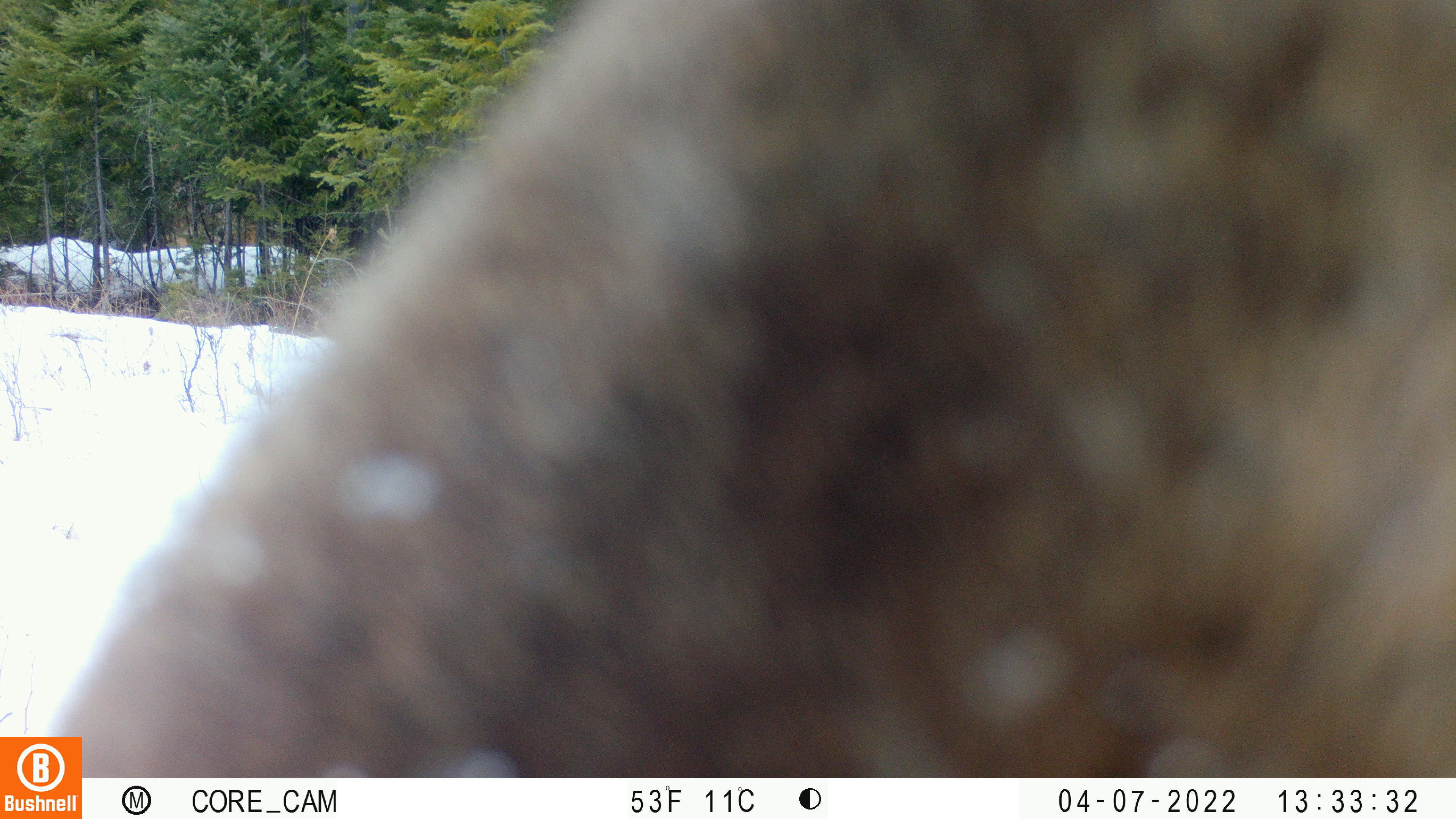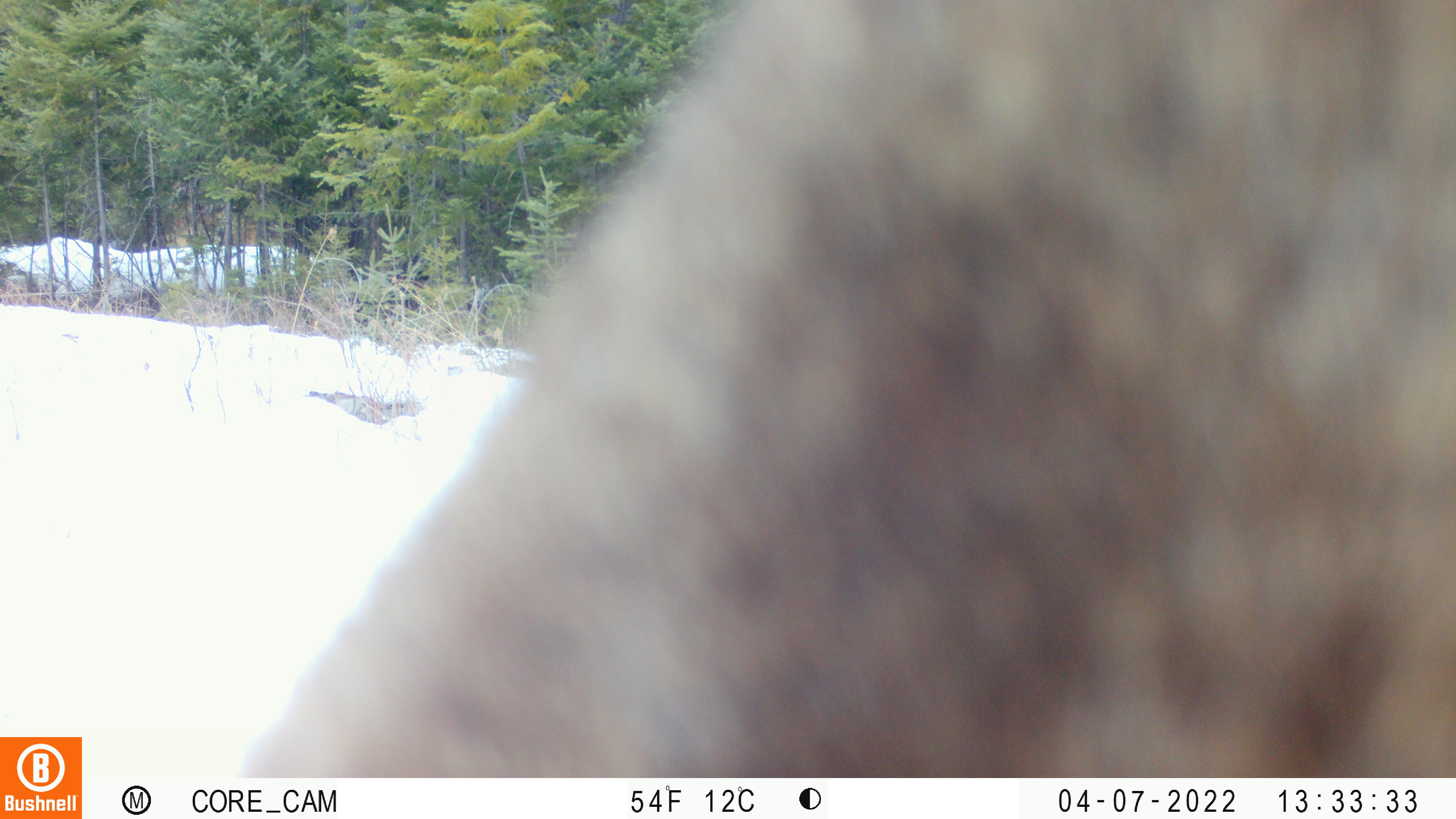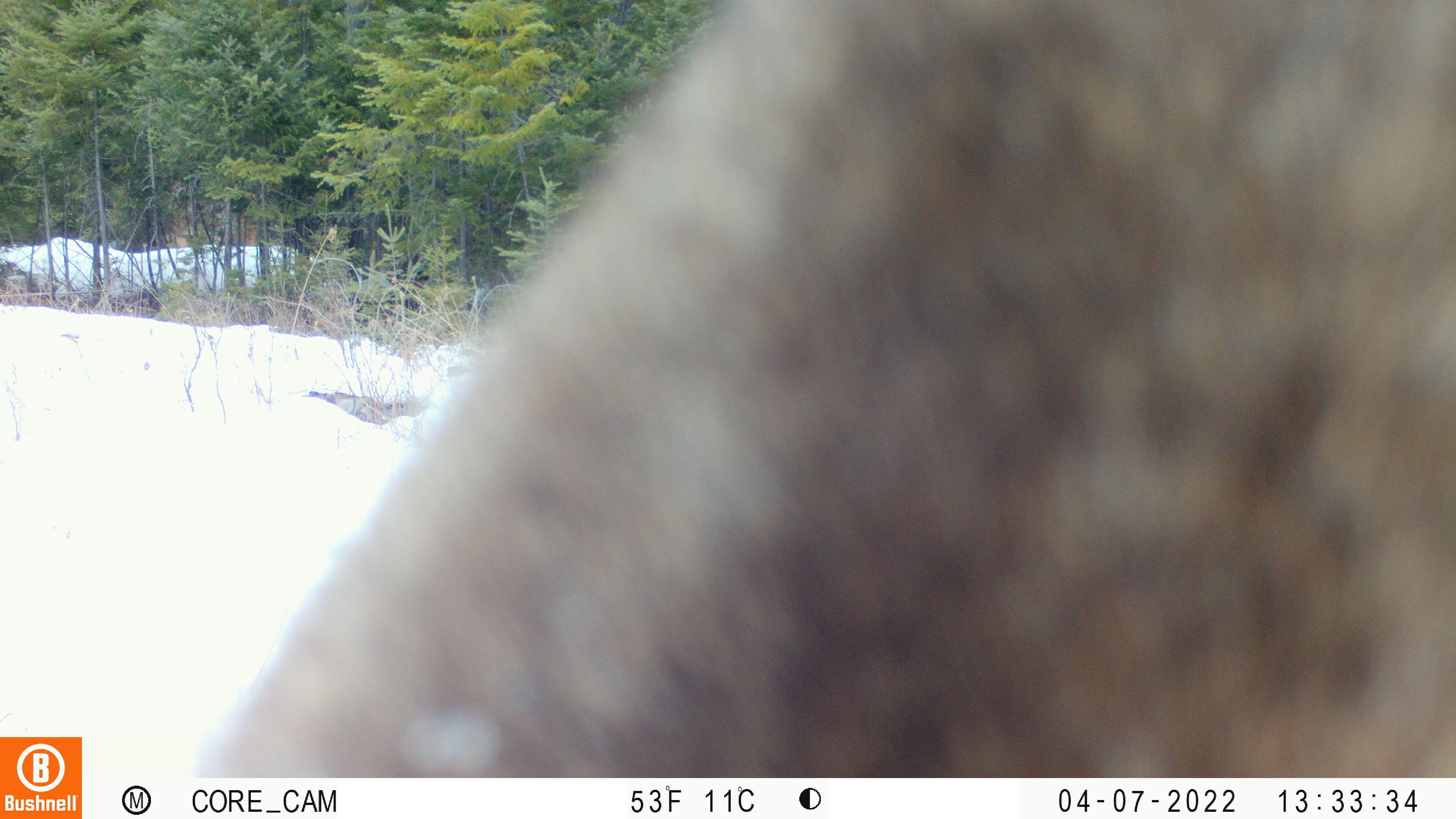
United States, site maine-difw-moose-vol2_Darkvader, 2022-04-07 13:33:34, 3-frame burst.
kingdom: Animalia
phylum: Chordata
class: Mammalia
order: Artiodactyla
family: Cervidae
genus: Alces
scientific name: Alces alces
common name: moose